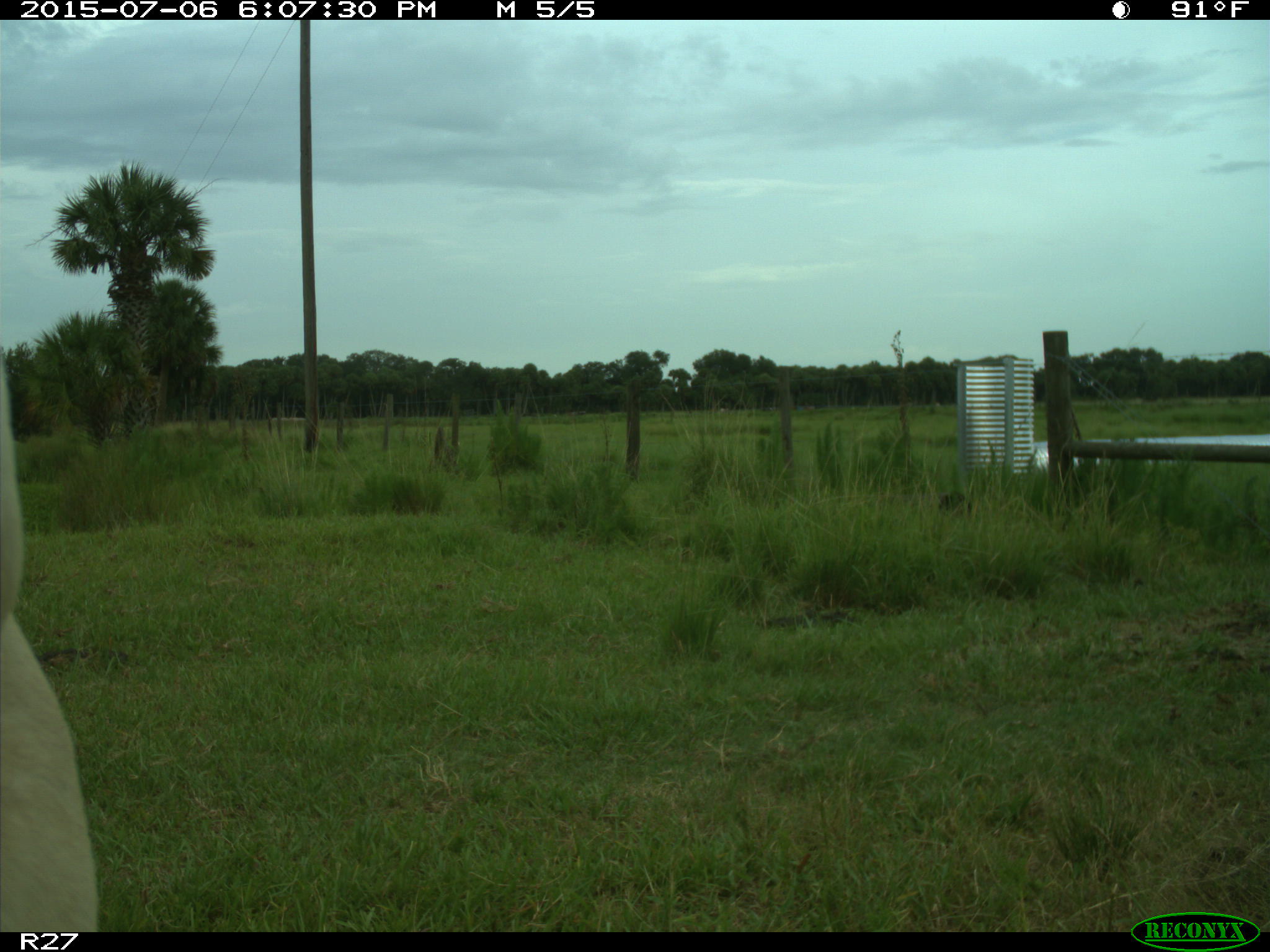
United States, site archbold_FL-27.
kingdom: Animalia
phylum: Chordata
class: Mammalia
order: Artiodactyla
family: Bovidae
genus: Bos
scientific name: Bos taurus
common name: domestic cow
Bos taurus (domestic cow).